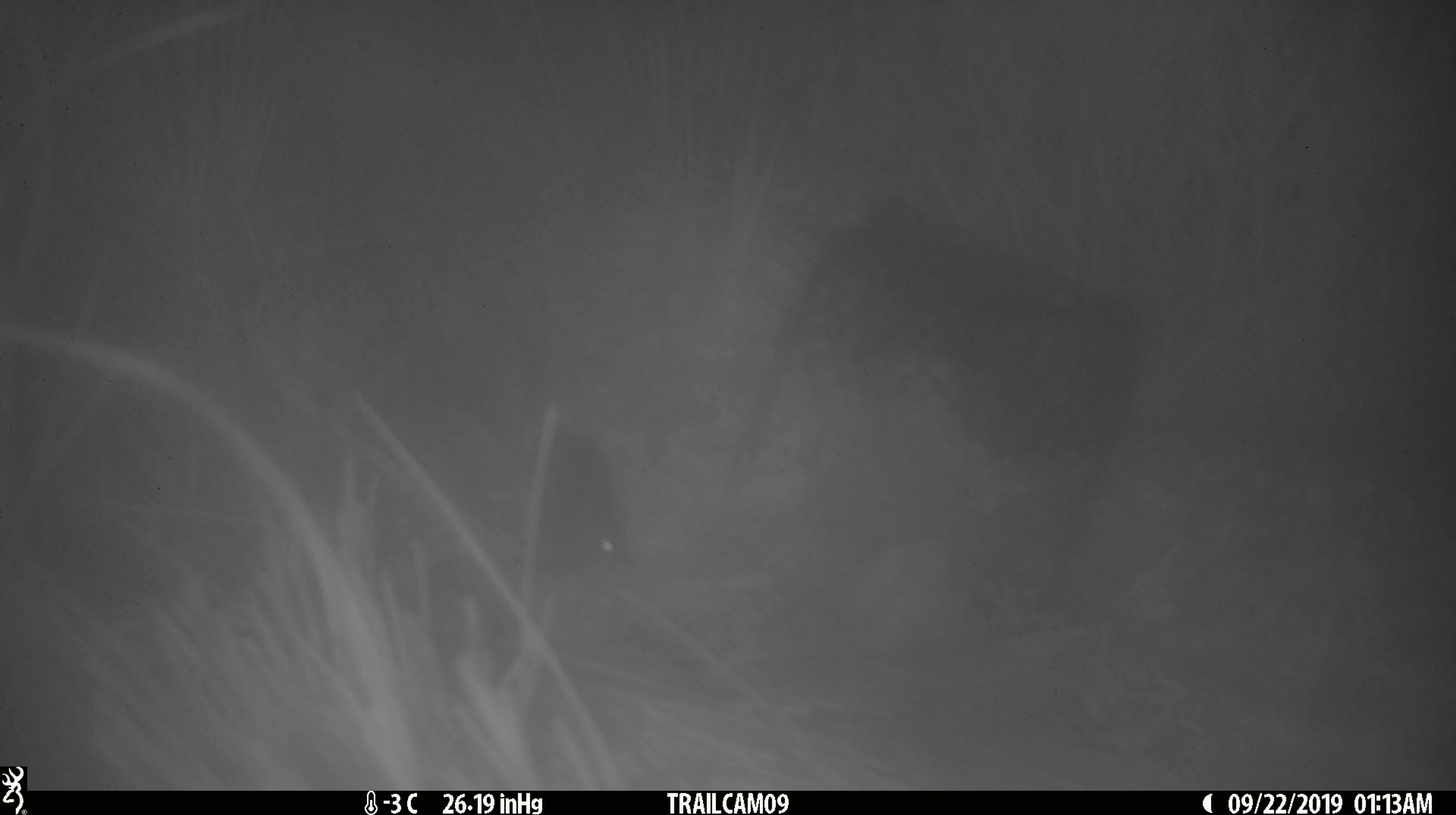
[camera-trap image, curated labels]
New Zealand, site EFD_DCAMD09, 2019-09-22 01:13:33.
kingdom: Animalia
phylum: Chordata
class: Mammalia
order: Rodentia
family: Muridae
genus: Mus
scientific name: Mus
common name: mouse